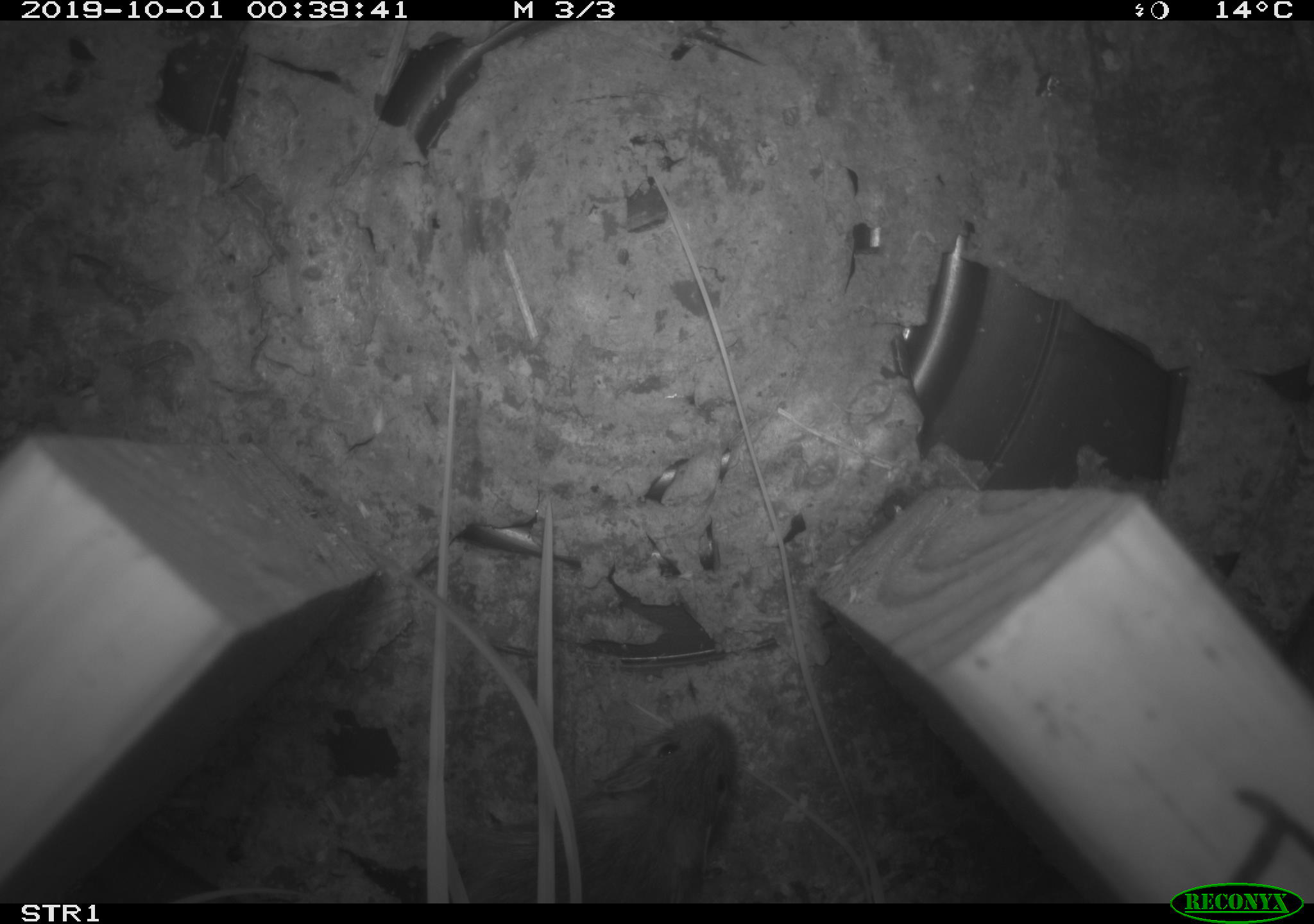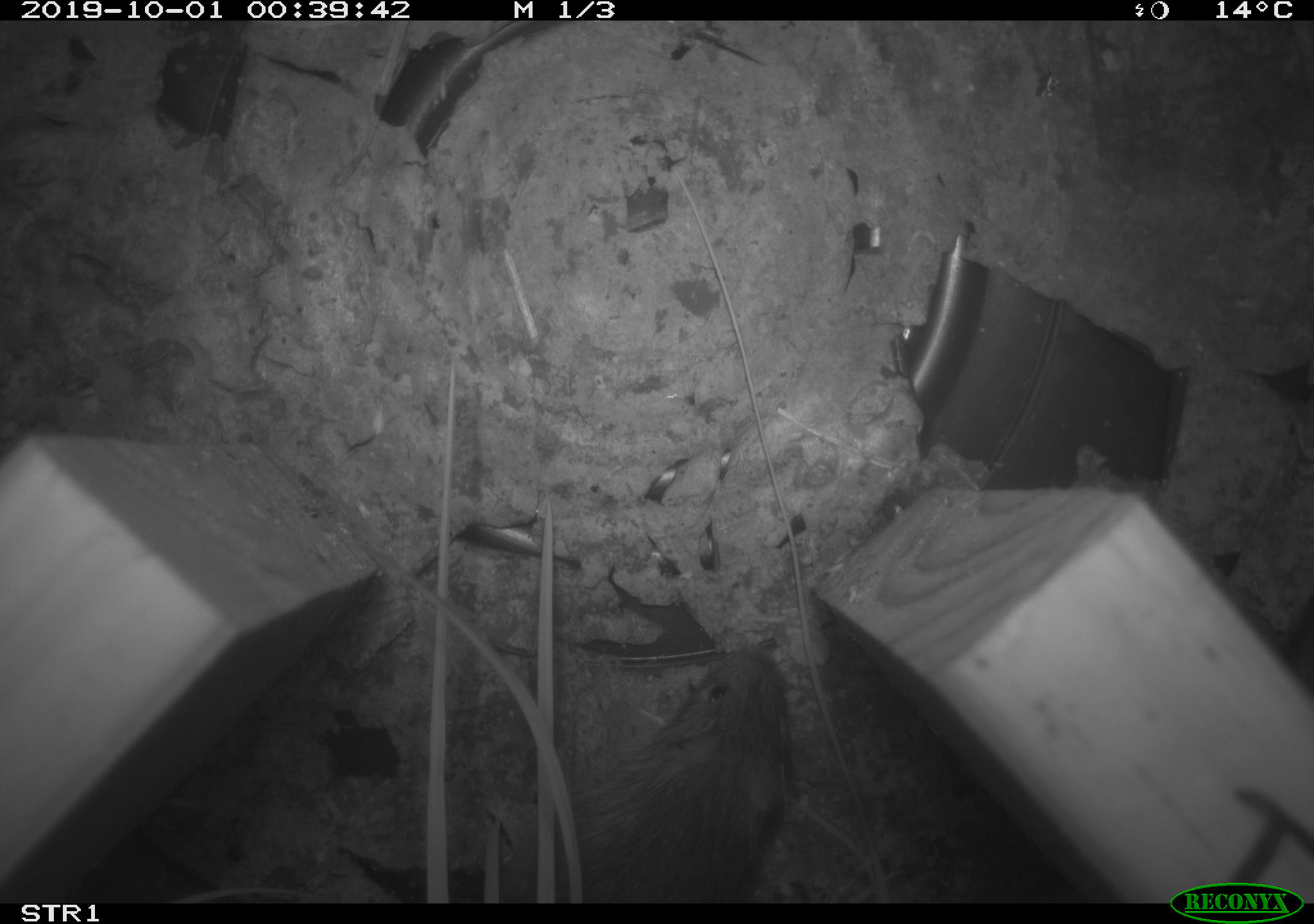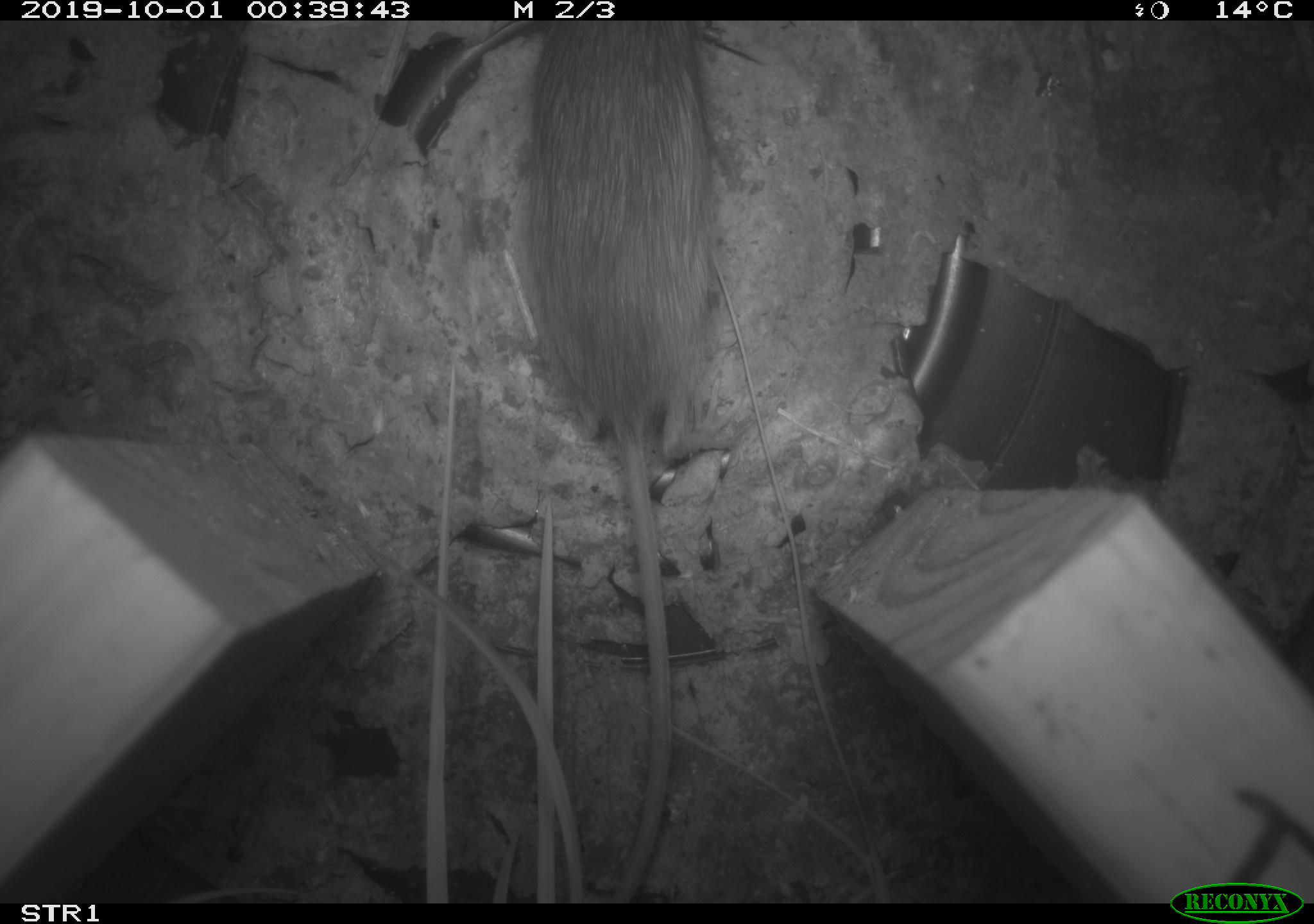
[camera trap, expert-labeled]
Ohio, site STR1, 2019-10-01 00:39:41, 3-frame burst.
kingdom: Animalia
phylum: Chordata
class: Mammalia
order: Rodentia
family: Cricetidae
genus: Microtus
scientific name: Microtus pennsylvanicus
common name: meadow vole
Meadow vole (Microtus pennsylvanicus).